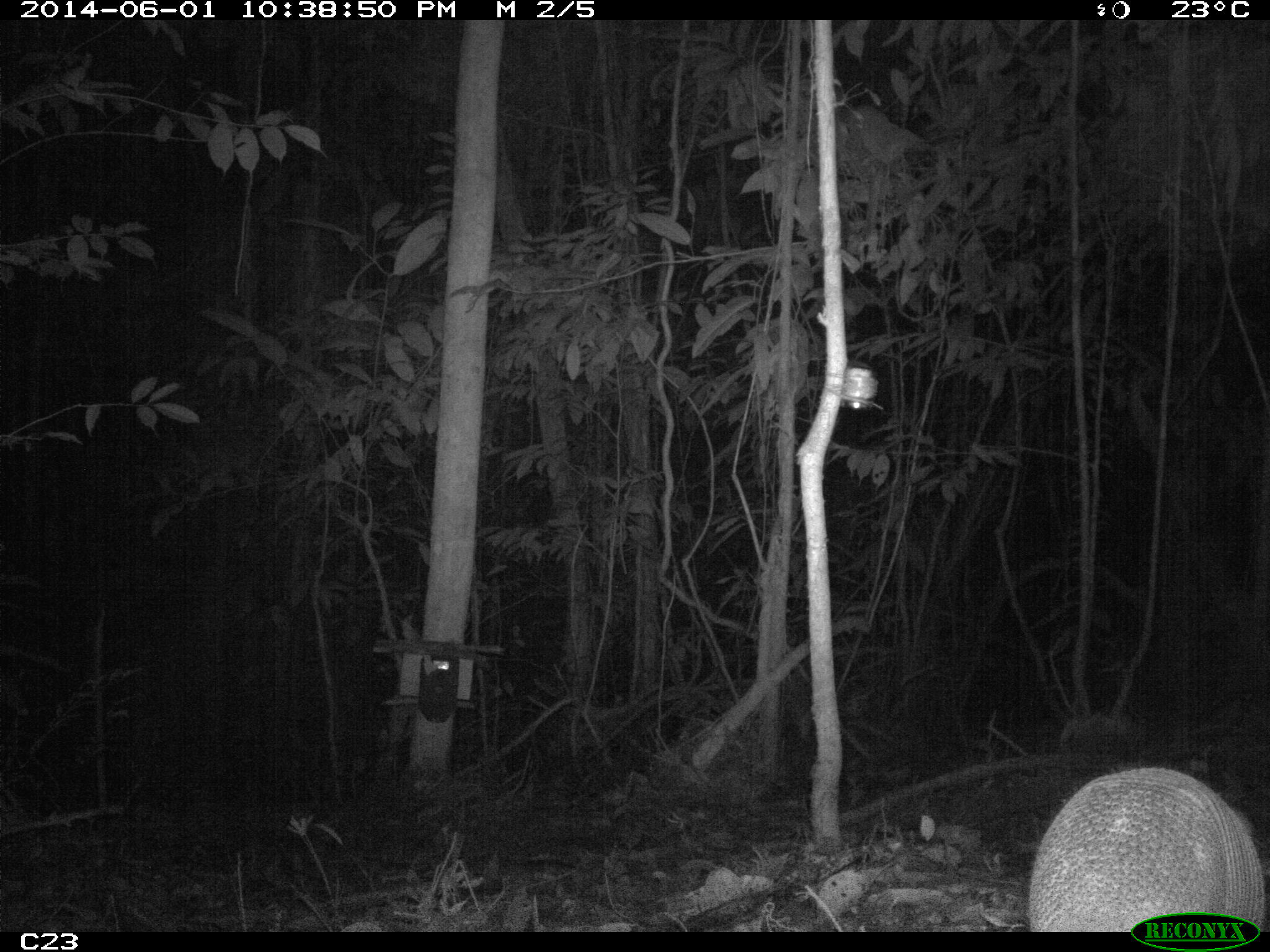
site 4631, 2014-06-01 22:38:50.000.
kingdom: Animalia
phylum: Chordata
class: Mammalia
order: Cingulata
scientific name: Cingulata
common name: armadillo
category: unknown armadillo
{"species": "unknown armadillo (armadillo) (Cingulata)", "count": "1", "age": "adult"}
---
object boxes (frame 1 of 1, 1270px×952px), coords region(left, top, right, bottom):
unknown armadillo: region(1025, 766, 1268, 931)